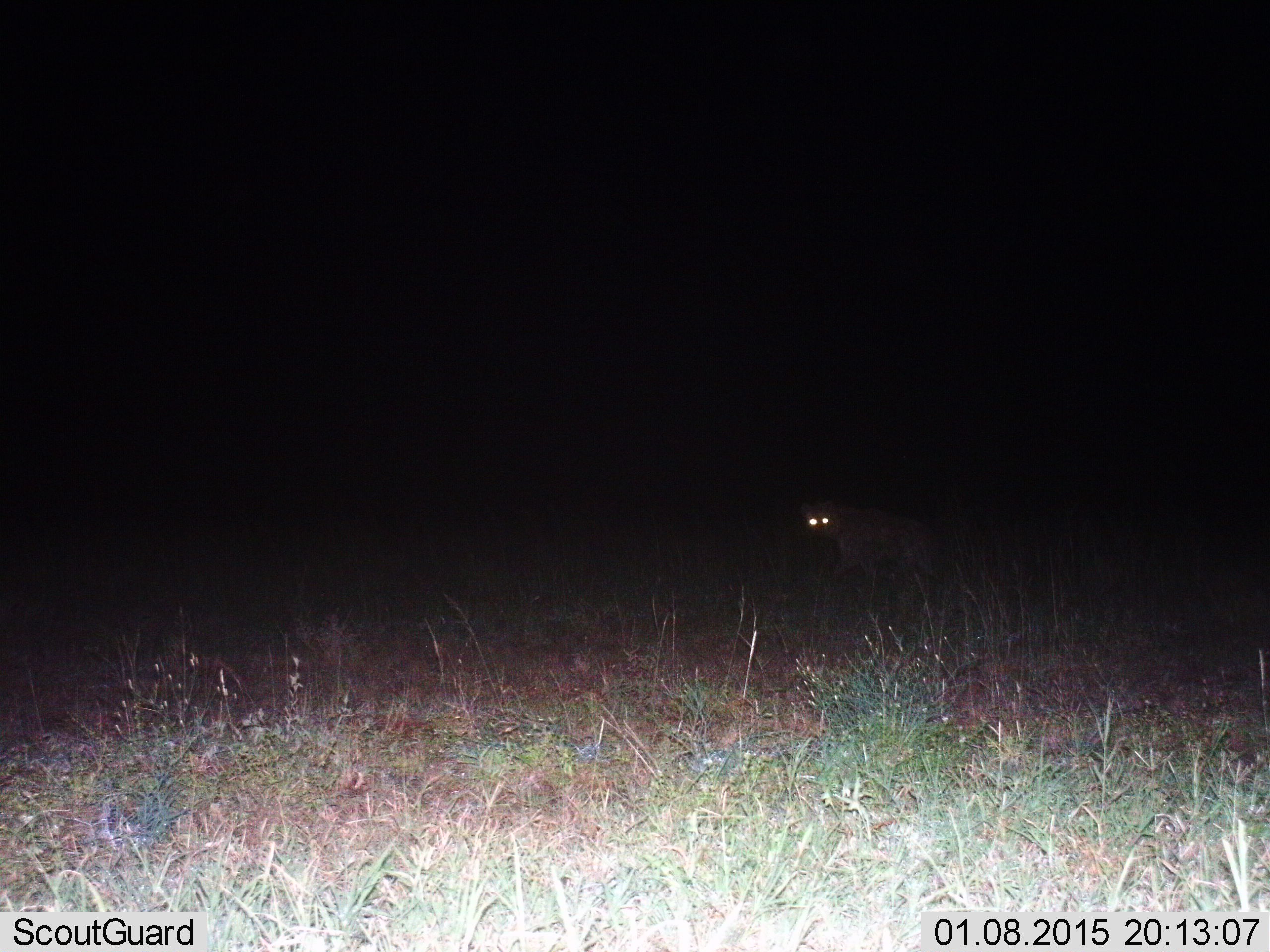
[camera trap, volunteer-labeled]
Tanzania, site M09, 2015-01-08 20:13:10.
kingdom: Animalia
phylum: Chordata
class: Mammalia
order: Carnivora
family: Hyaenidae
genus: Crocuta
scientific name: Crocuta crocuta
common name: spotted hyena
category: hyenaspotted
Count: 1.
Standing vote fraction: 30%.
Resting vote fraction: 0%.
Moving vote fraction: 80%.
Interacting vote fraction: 0%.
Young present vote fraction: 0%.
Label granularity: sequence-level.